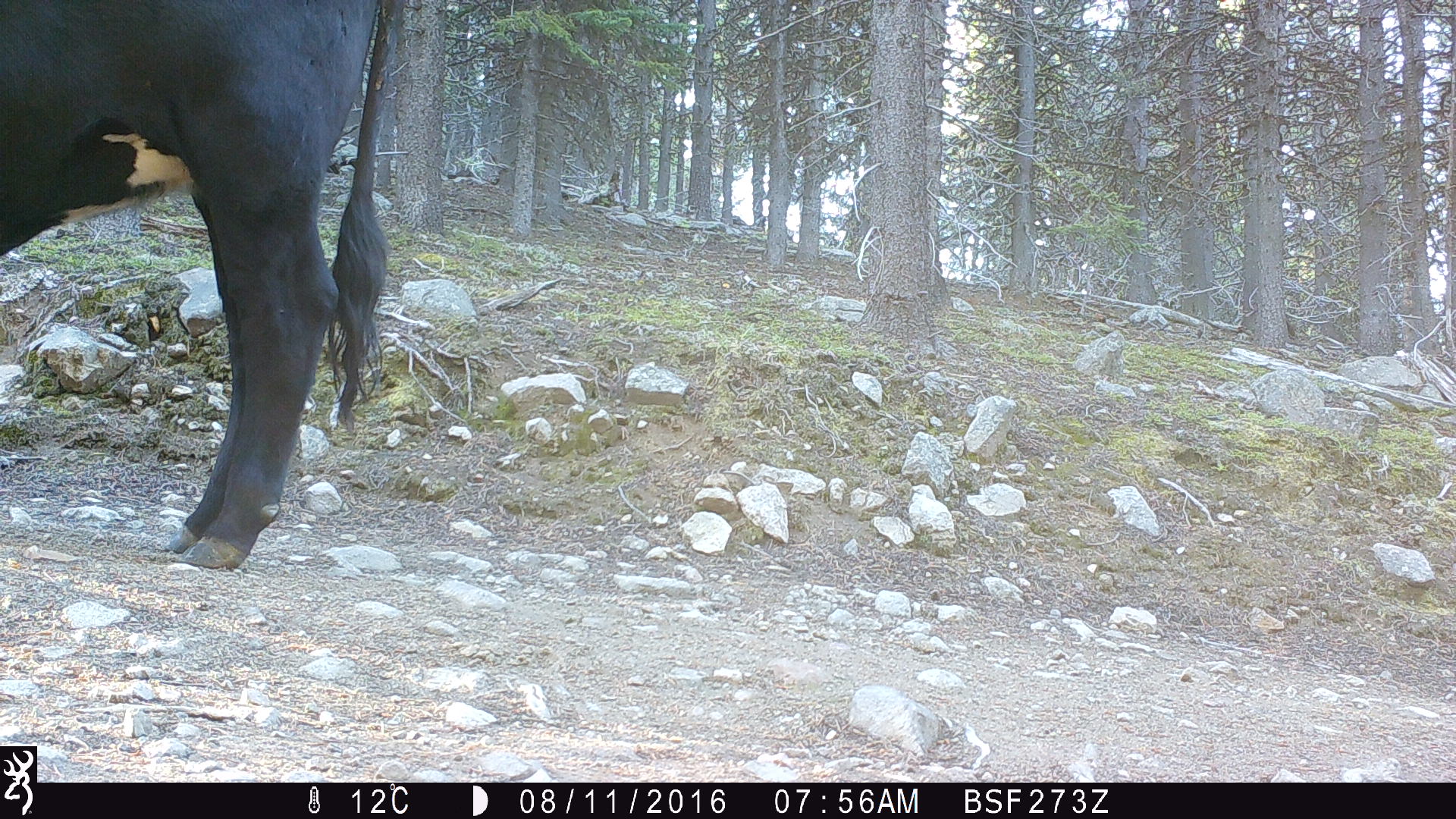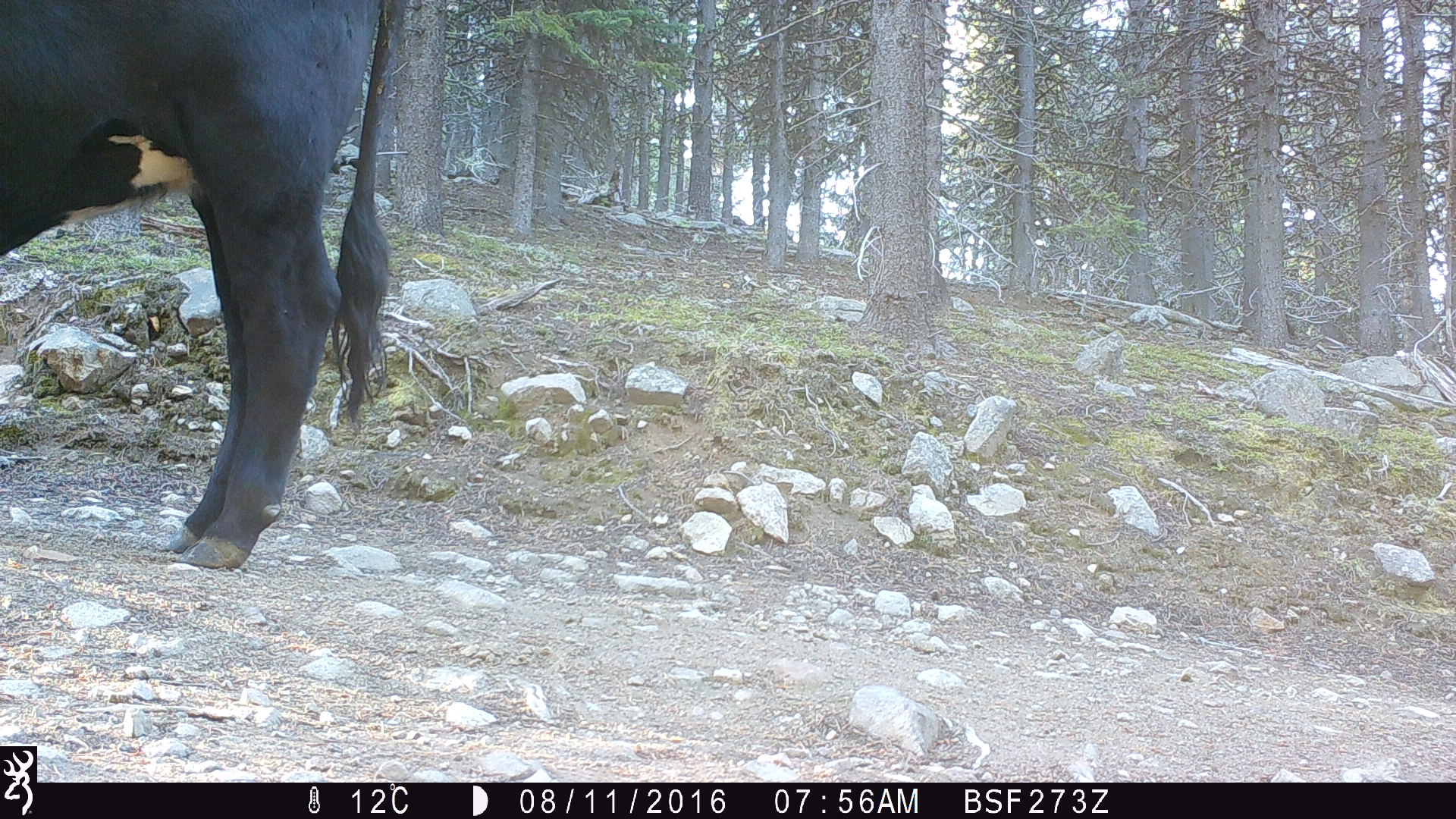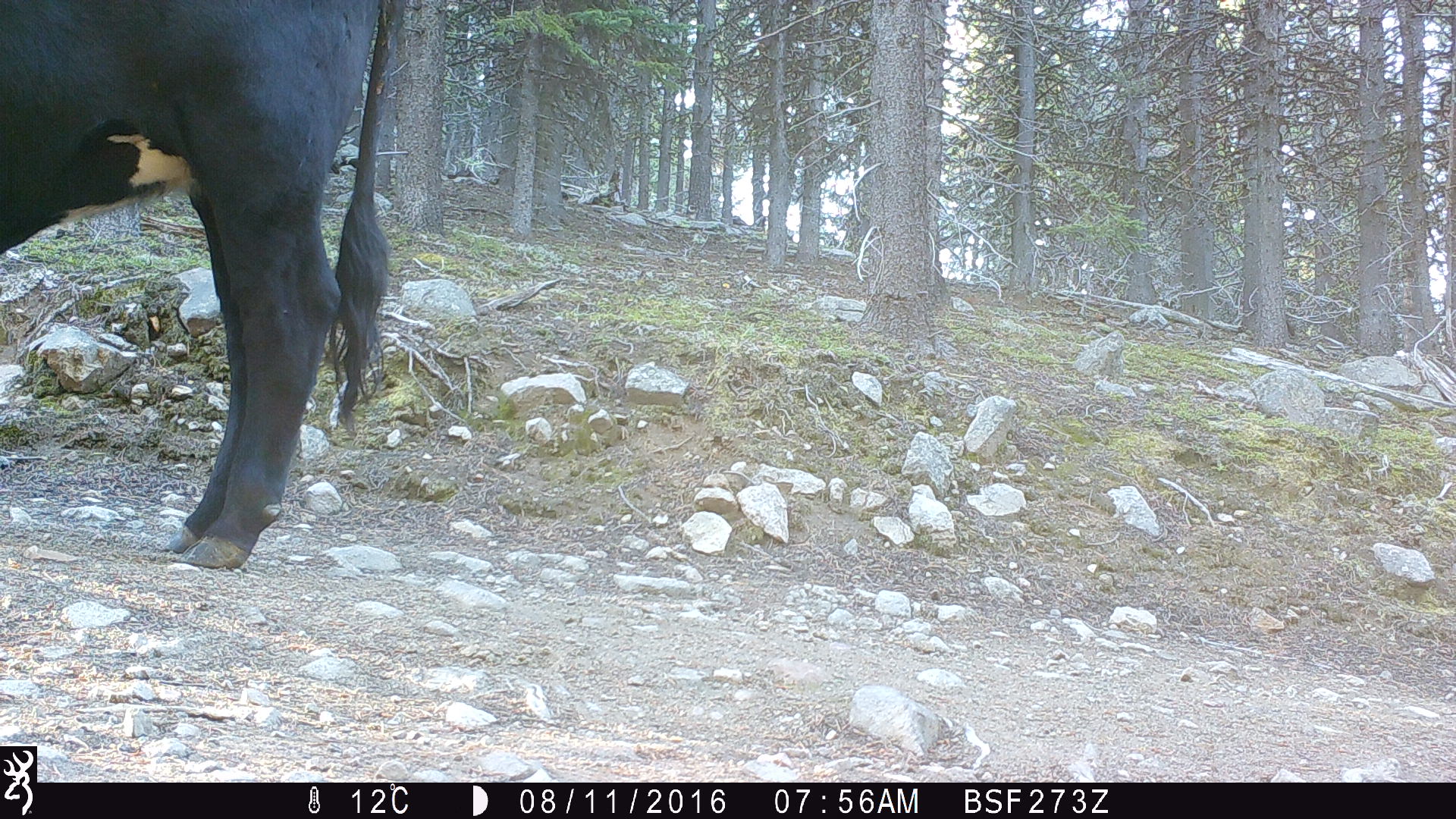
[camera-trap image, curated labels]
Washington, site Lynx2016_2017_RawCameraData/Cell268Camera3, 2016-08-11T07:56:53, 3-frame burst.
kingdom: Animalia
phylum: Chordata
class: Mammalia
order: Artiodactyla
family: Bovidae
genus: Bos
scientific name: Bos taurus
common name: domestic cattle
Domestic cattle (Bos taurus). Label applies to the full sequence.